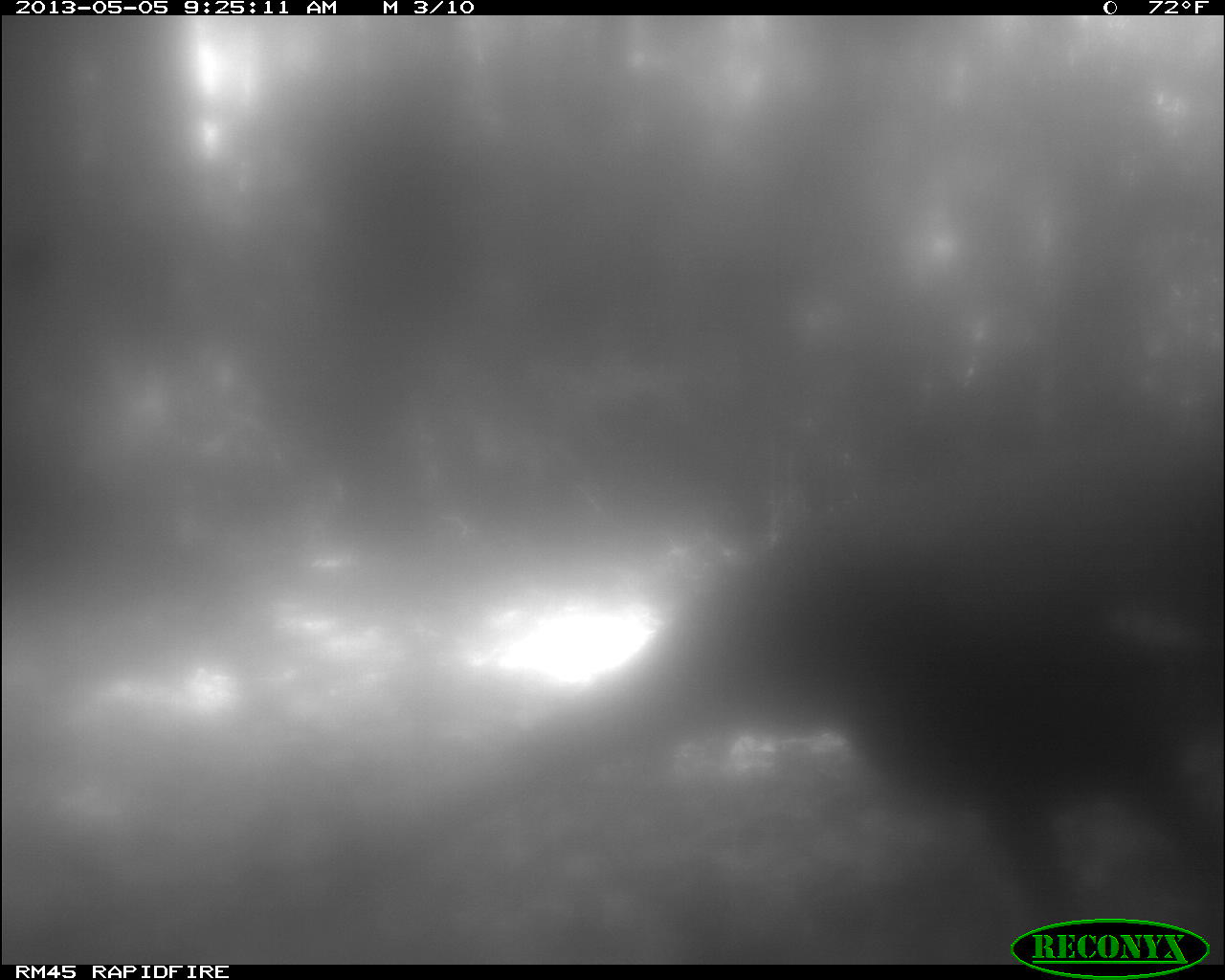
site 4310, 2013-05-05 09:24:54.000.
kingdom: Animalia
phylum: Chordata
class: Aves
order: Galliformes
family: Phasianidae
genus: Meleagris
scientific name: Meleagris ocellata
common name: ocellated turkey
Meleagris ocellata (ocellated turkey), count 2.